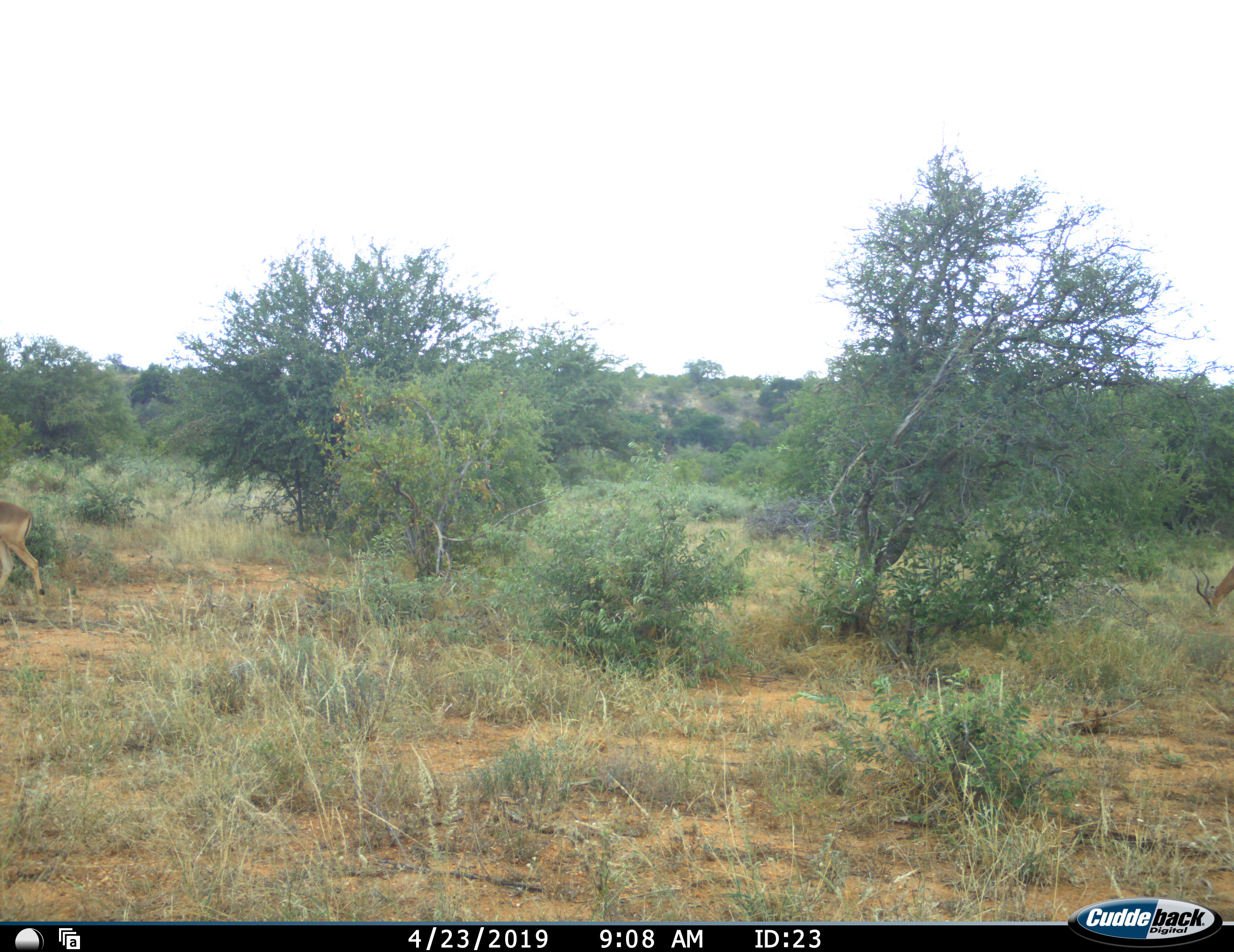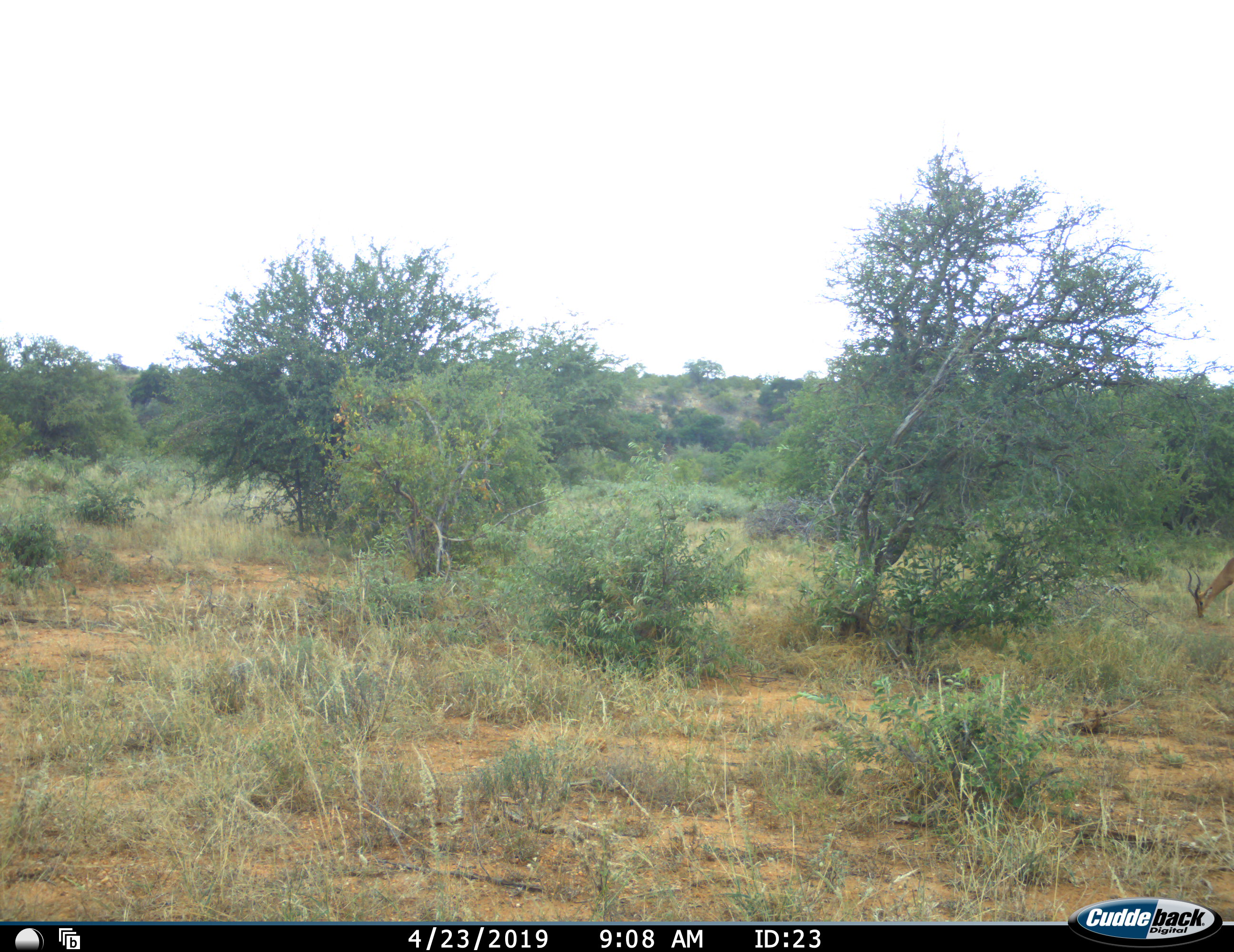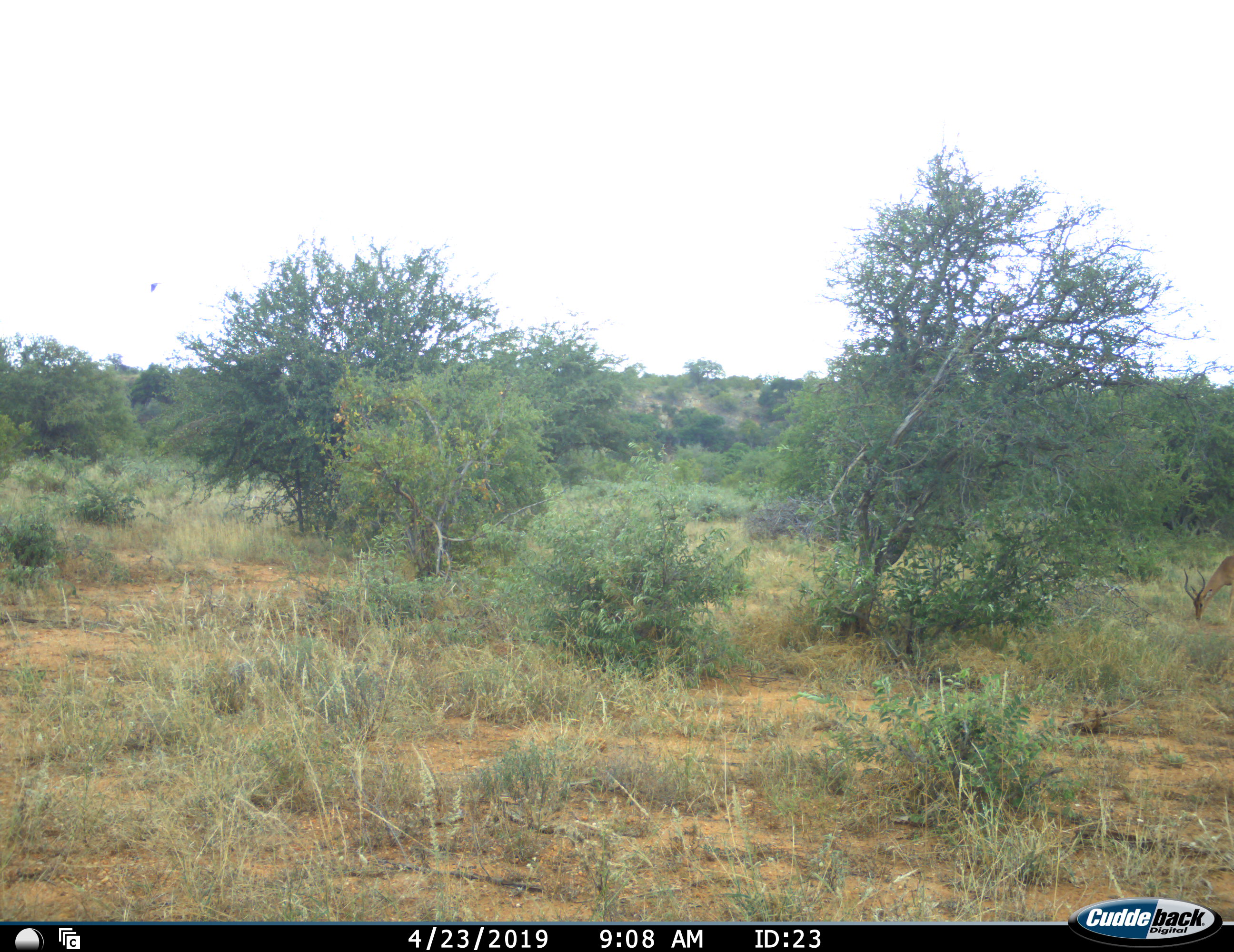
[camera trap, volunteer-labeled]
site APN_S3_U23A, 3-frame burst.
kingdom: Animalia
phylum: Chordata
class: Mammalia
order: Artiodactyla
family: Bovidae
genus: Aepyceros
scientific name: Aepyceros melampus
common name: impala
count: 2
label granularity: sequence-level